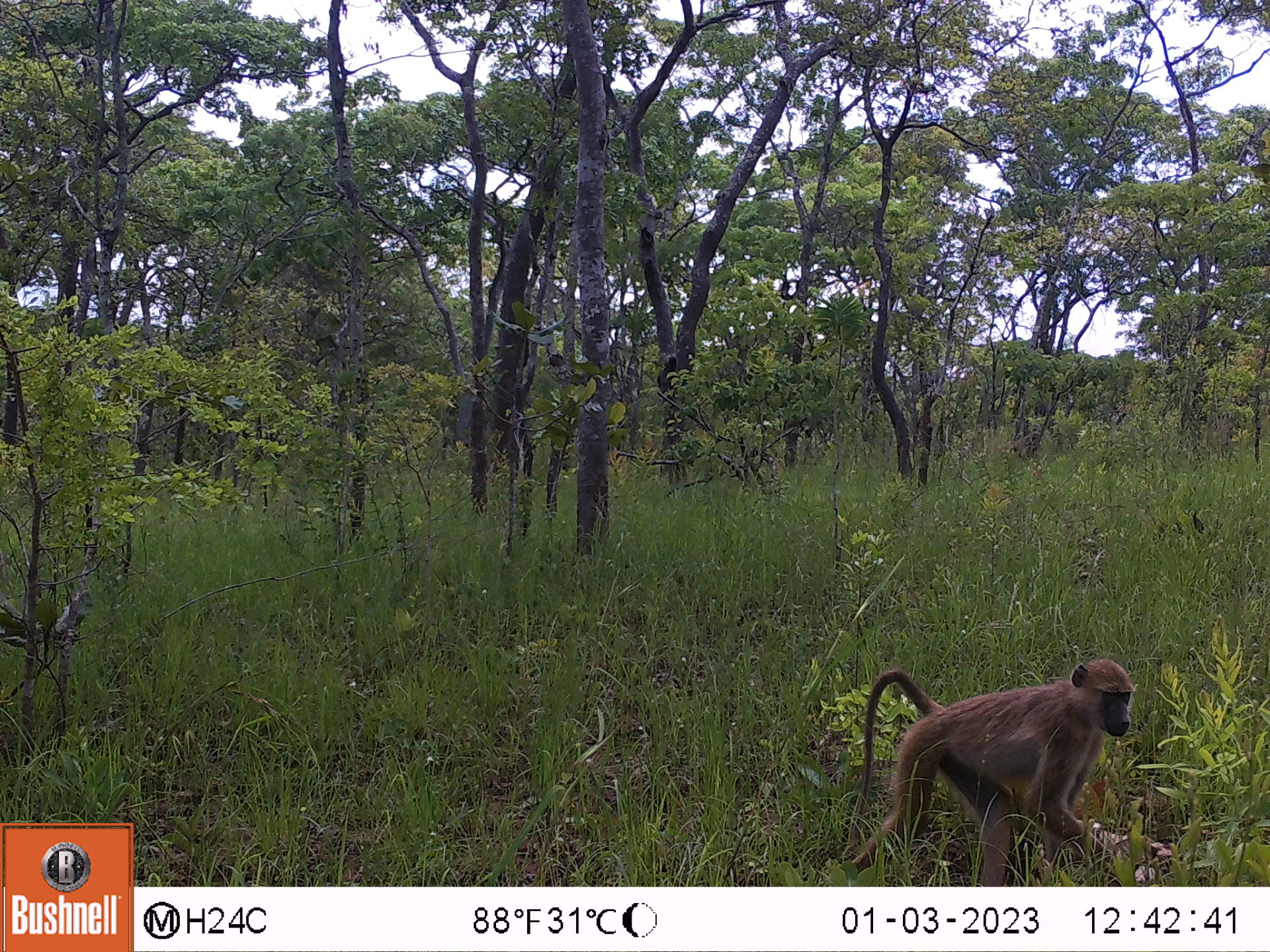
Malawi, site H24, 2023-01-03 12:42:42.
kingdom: Animalia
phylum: Chordata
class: Mammalia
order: Primates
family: Cercopithecidae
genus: Papio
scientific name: Papio cynocephalus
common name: yellow baboon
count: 1